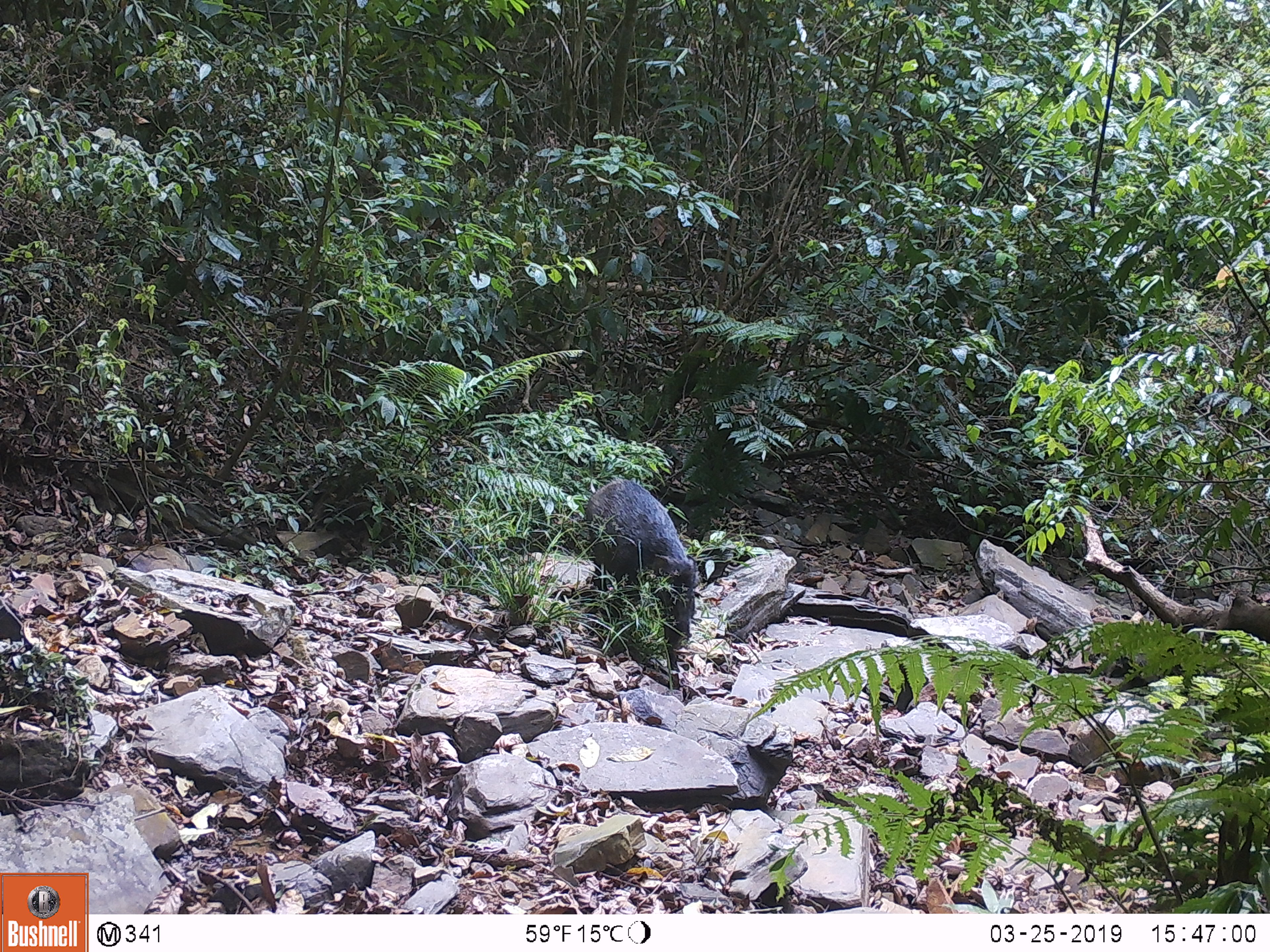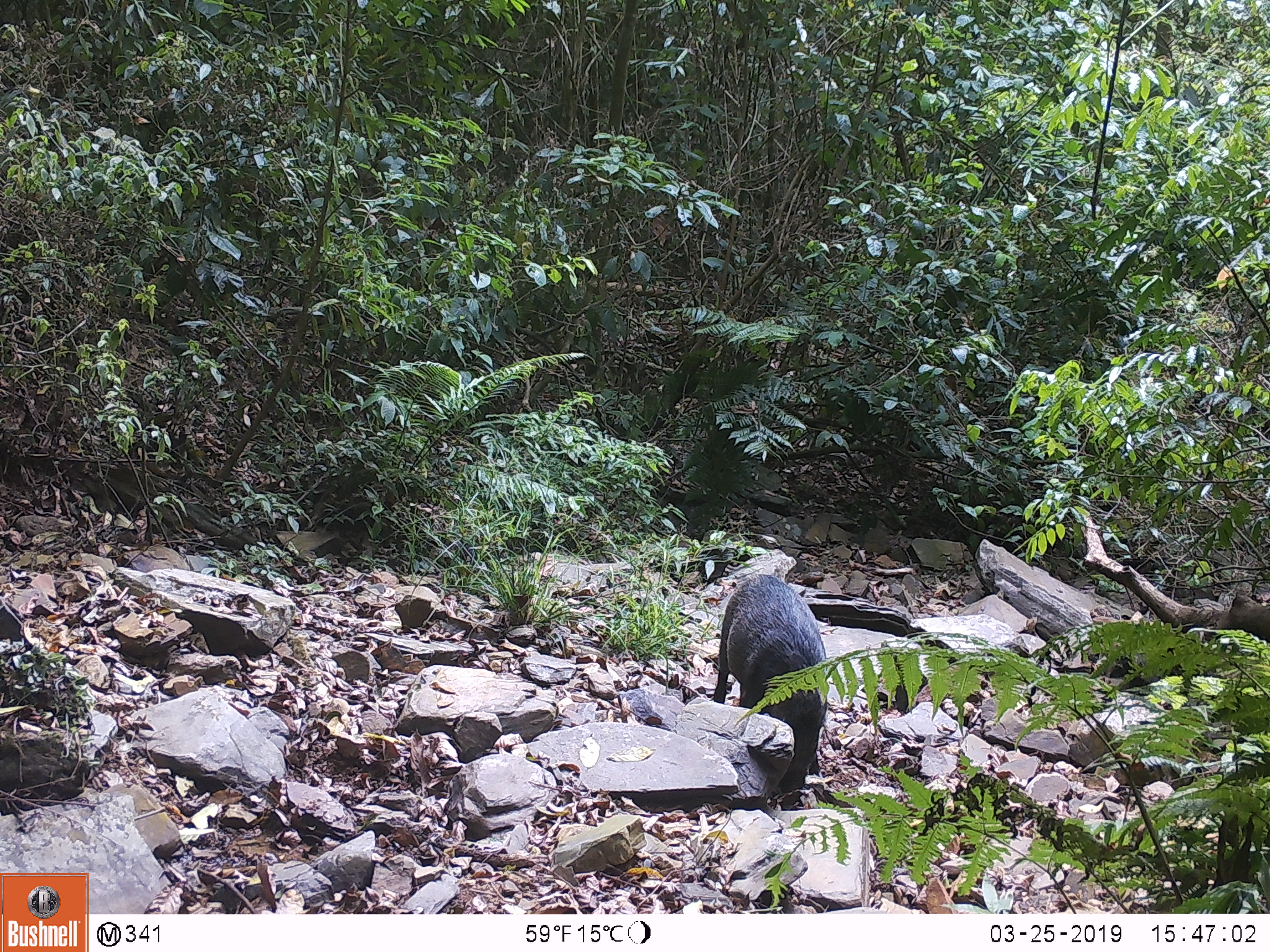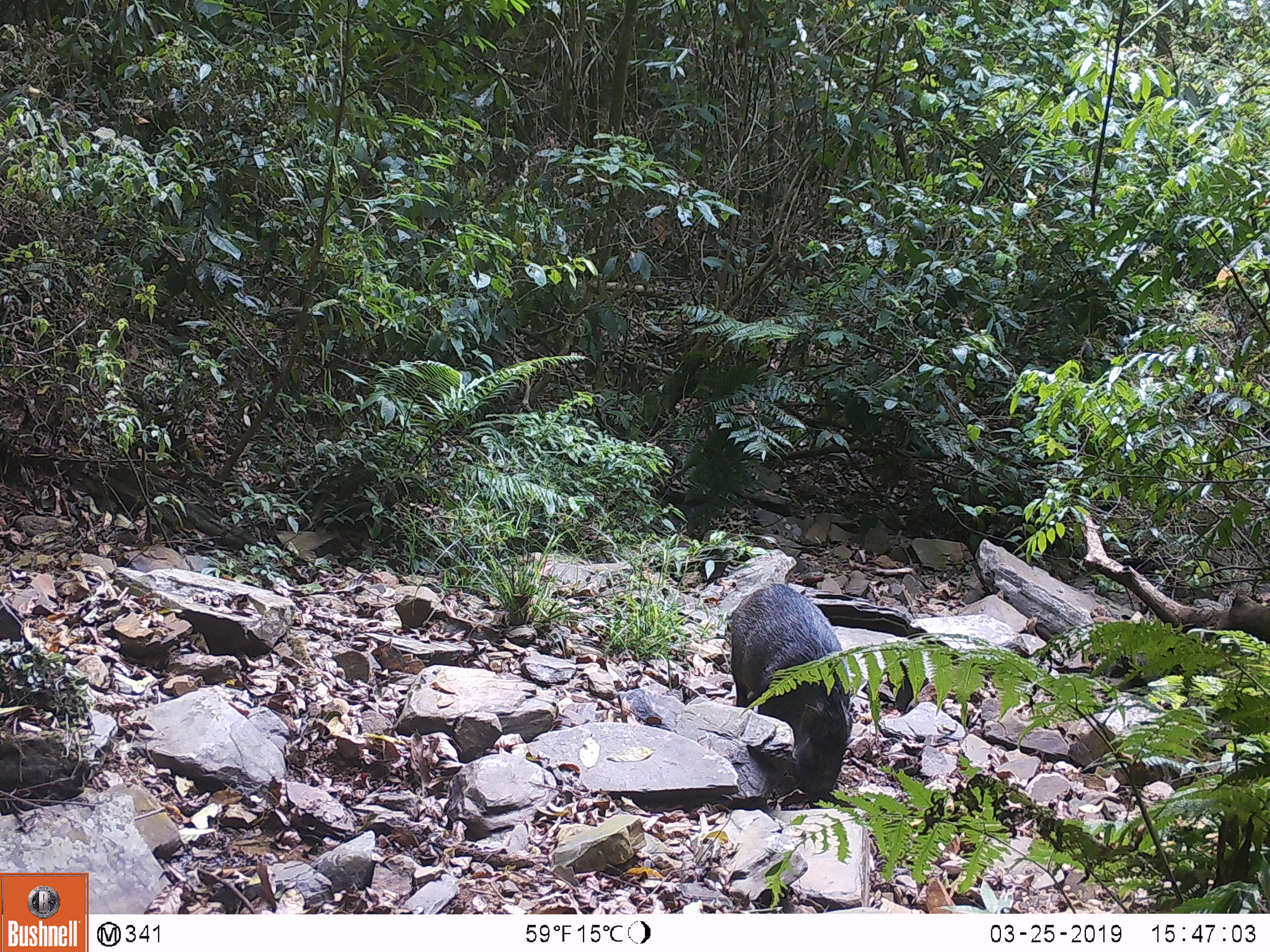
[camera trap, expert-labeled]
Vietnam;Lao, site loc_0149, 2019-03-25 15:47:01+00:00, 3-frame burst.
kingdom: Animalia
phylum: Chordata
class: Mammalia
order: Artiodactyla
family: Suidae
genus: Sus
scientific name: Sus scrofa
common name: eurasian wild pig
Eurasian wild pig (Sus scrofa). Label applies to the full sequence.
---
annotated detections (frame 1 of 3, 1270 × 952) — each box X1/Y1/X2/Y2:
eurasian wild pig: 585/478/700/686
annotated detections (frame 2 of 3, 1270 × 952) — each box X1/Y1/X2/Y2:
eurasian wild pig: 712/573/828/793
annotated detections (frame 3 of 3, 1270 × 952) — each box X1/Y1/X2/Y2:
eurasian wild pig: 729/583/854/798